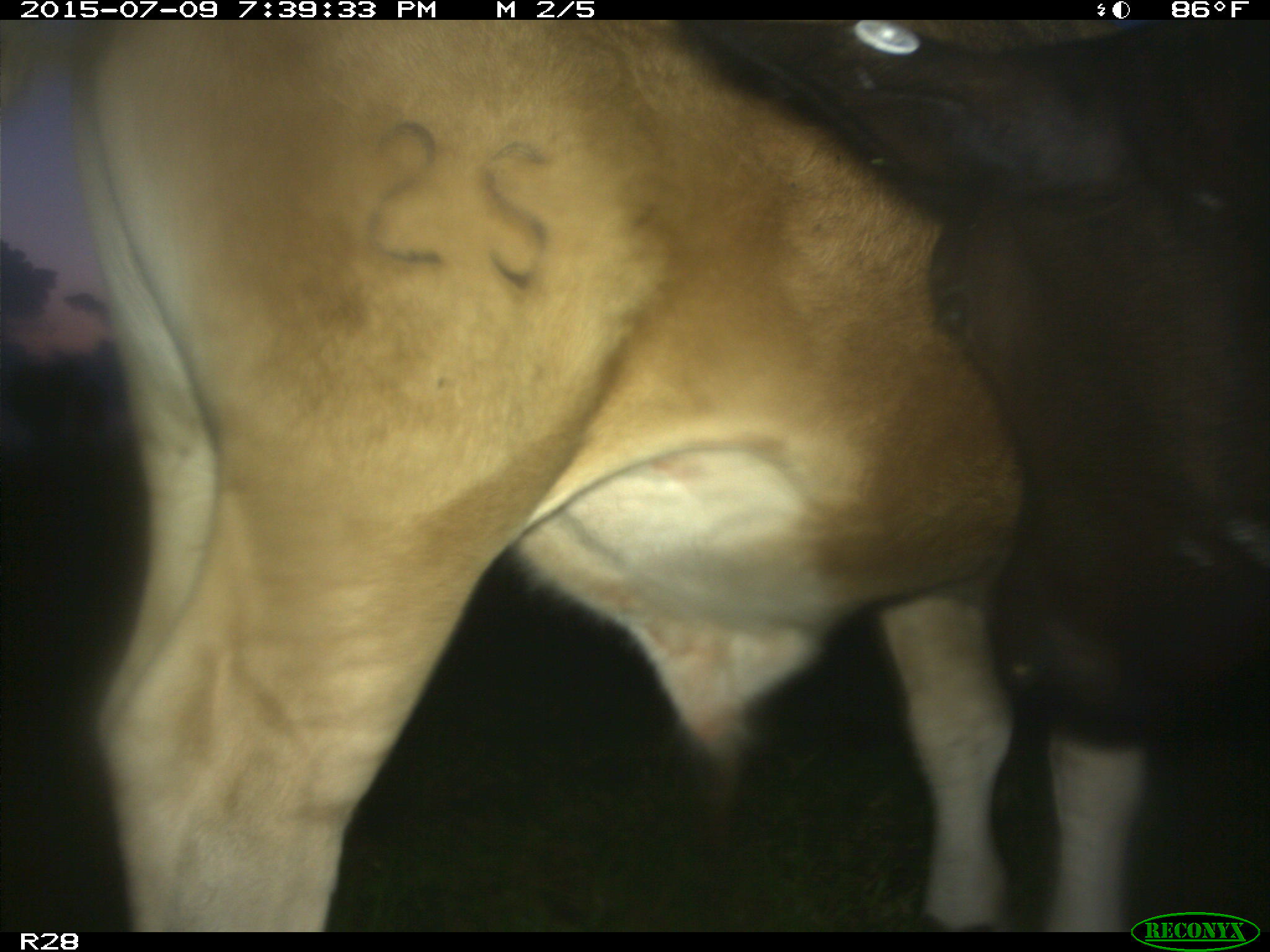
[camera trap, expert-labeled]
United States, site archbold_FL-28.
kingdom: Animalia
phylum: Chordata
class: Mammalia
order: Artiodactyla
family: Bovidae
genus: Bos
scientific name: Bos taurus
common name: domestic cow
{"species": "Bos taurus (domestic cow)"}